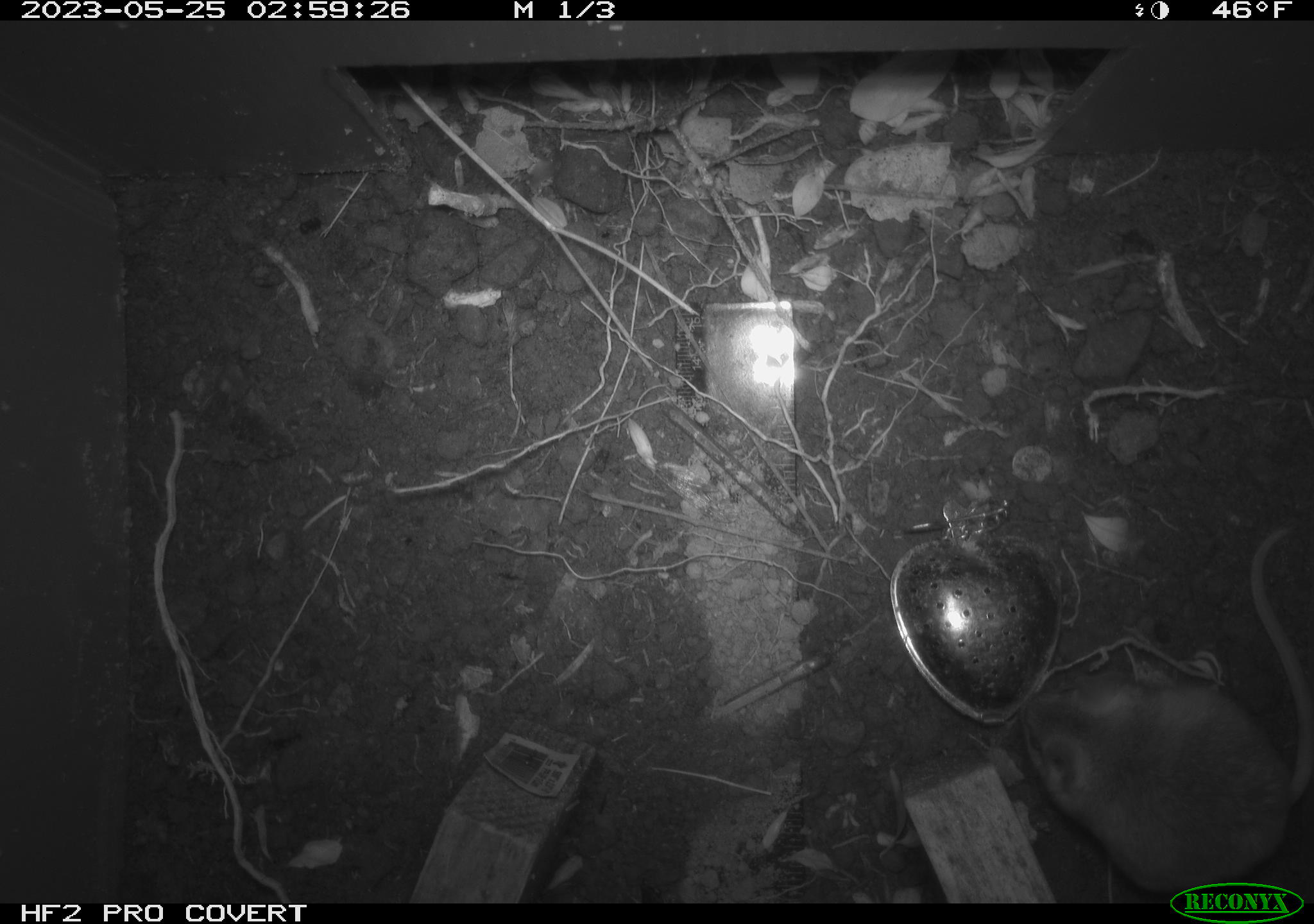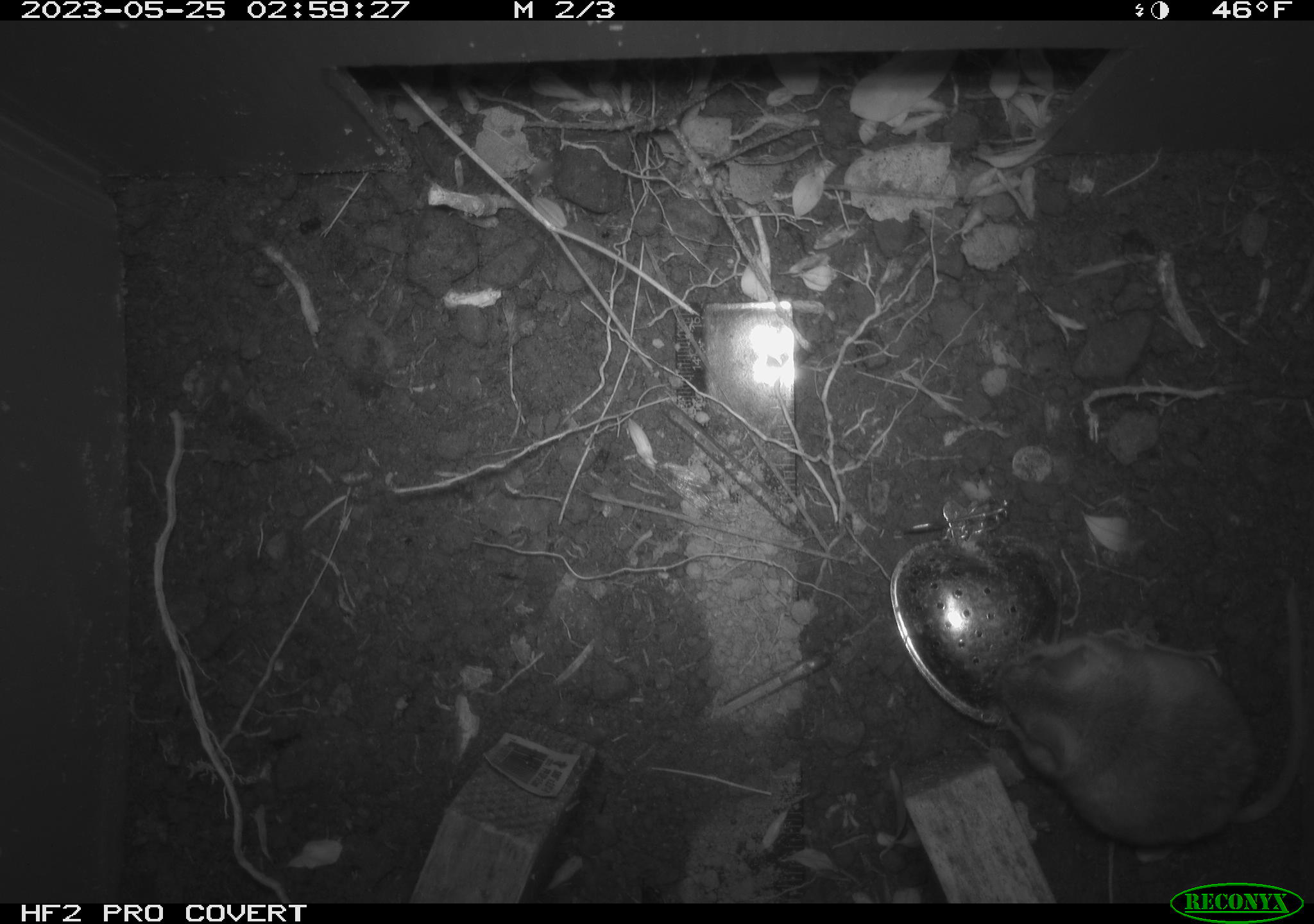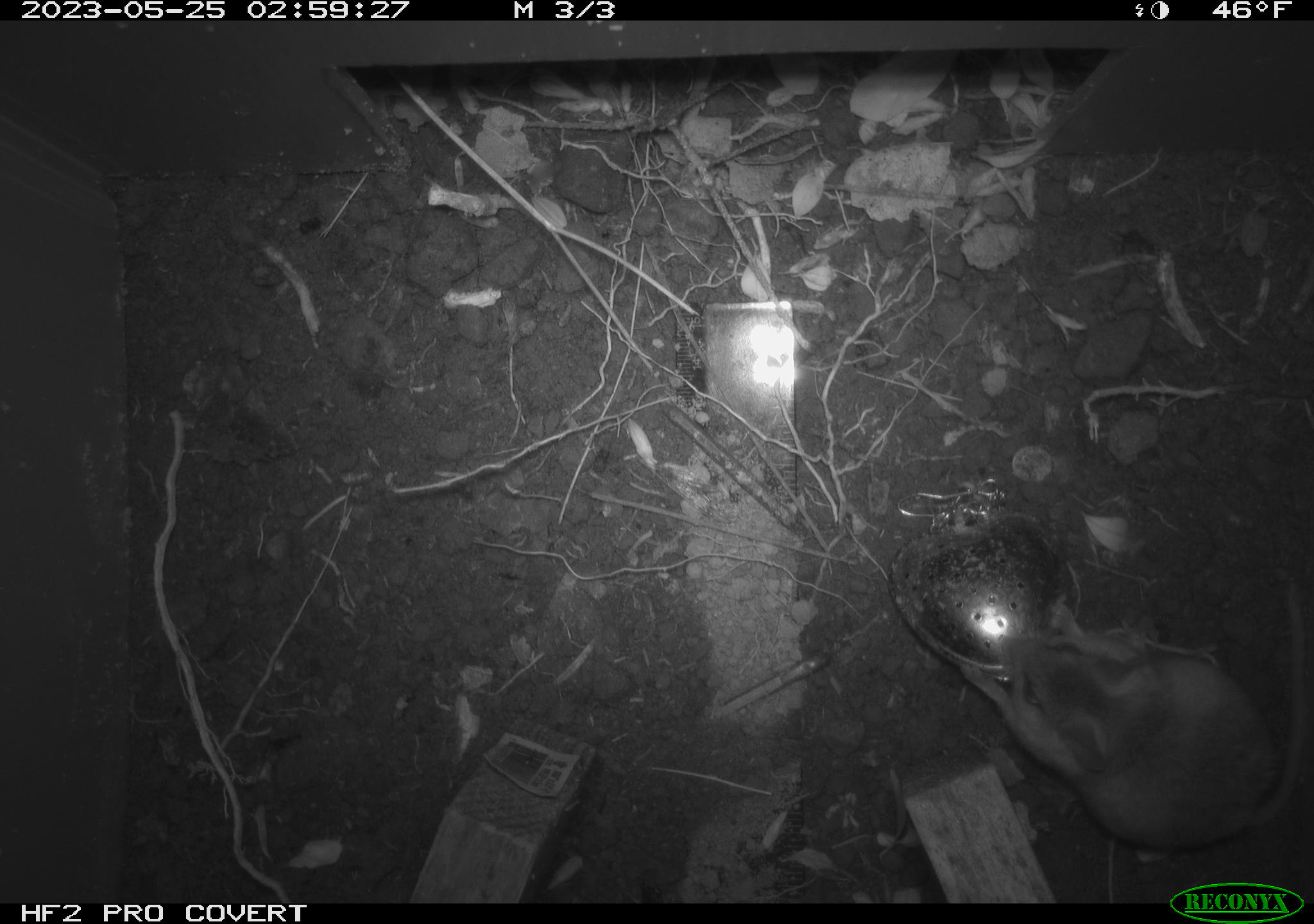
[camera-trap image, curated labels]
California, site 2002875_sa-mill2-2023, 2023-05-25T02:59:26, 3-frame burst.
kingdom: Animalia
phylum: Chordata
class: Mammalia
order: Rodentia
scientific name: Rodentia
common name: mouse species